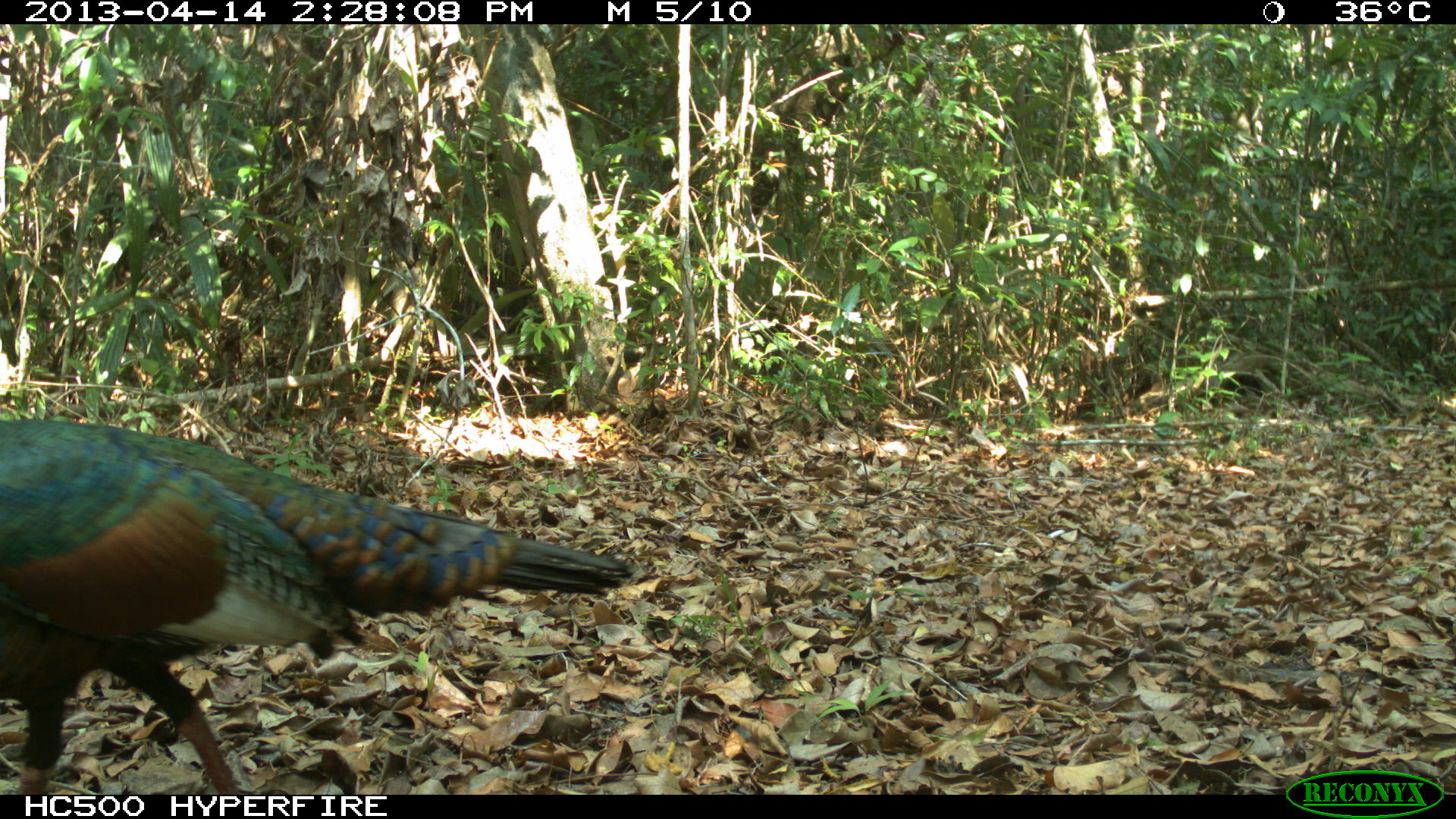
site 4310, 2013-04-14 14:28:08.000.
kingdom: Animalia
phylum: Chordata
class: Aves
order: Galliformes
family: Phasianidae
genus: Meleagris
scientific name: Meleagris ocellata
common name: ocellated turkey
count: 1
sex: male